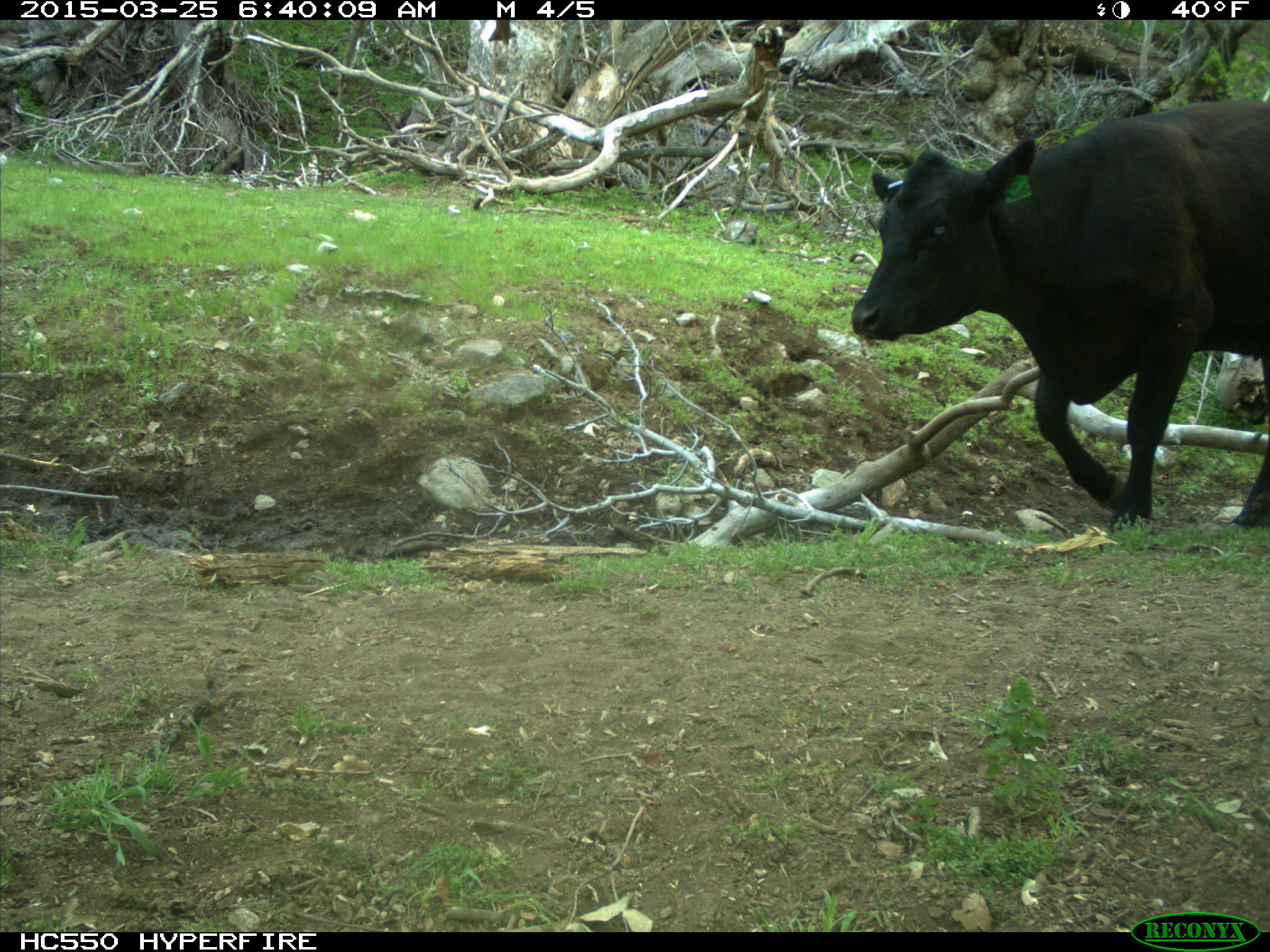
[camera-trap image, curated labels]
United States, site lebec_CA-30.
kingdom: Animalia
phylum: Chordata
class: Mammalia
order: Artiodactyla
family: Bovidae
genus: Bos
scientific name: Bos taurus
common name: domestic cow